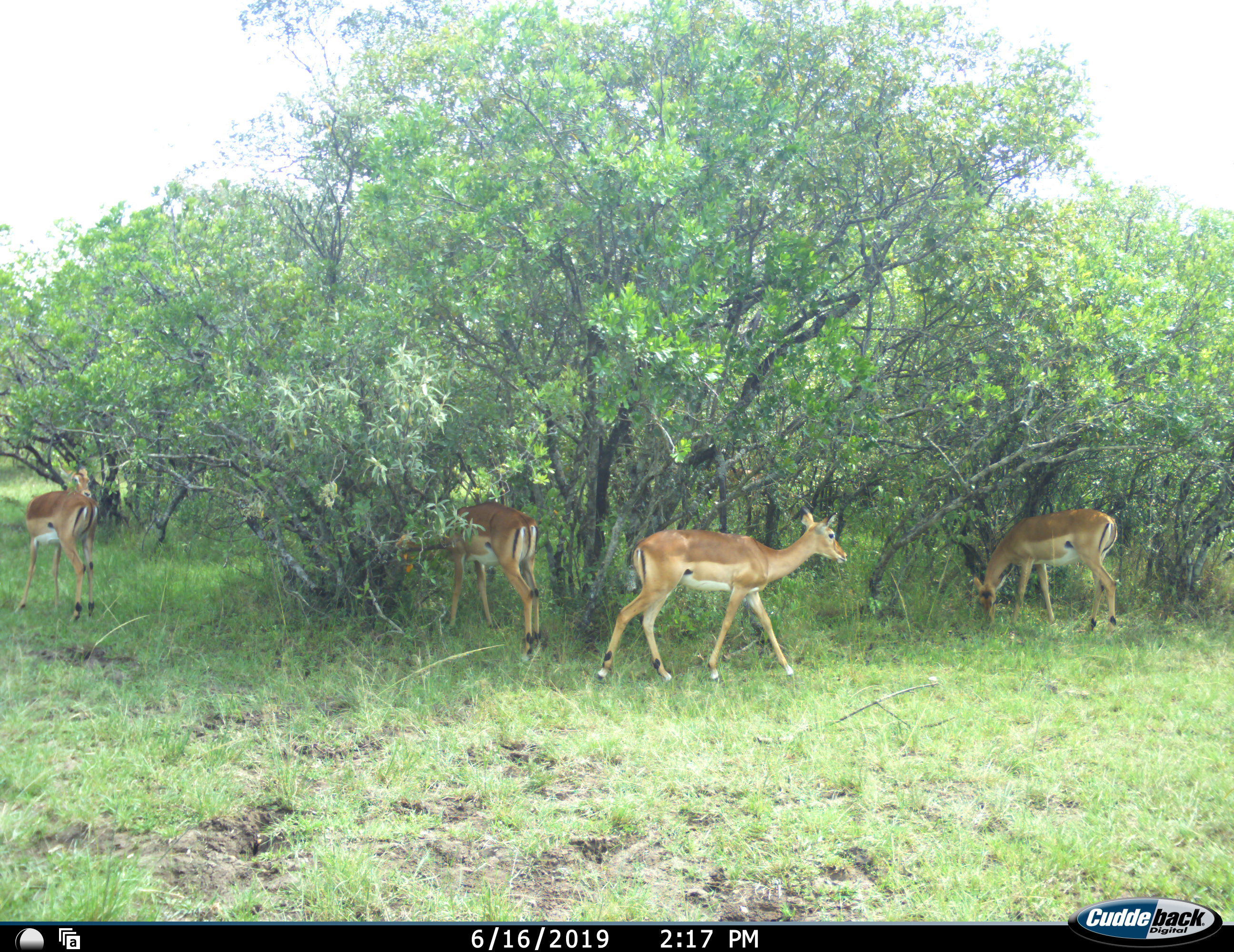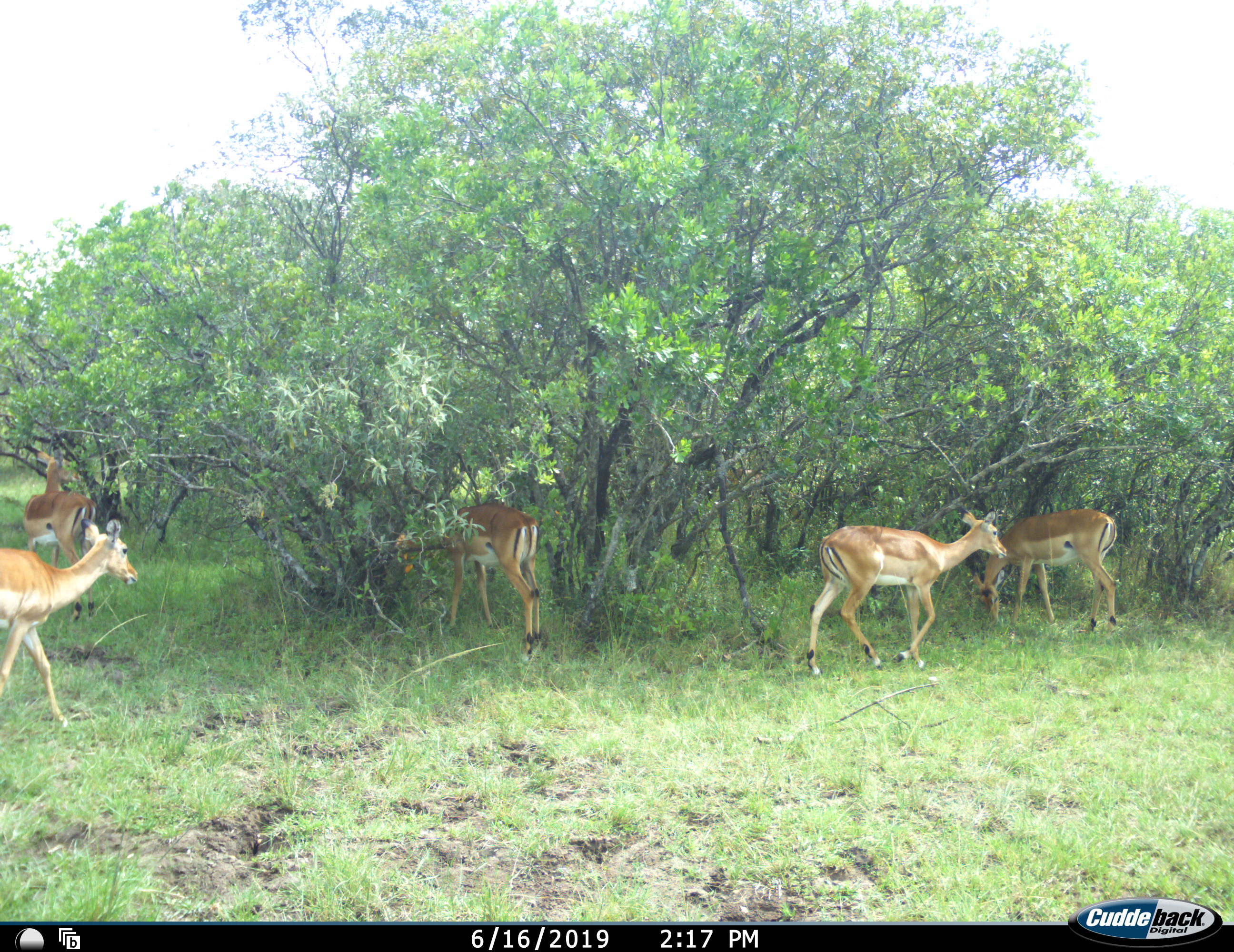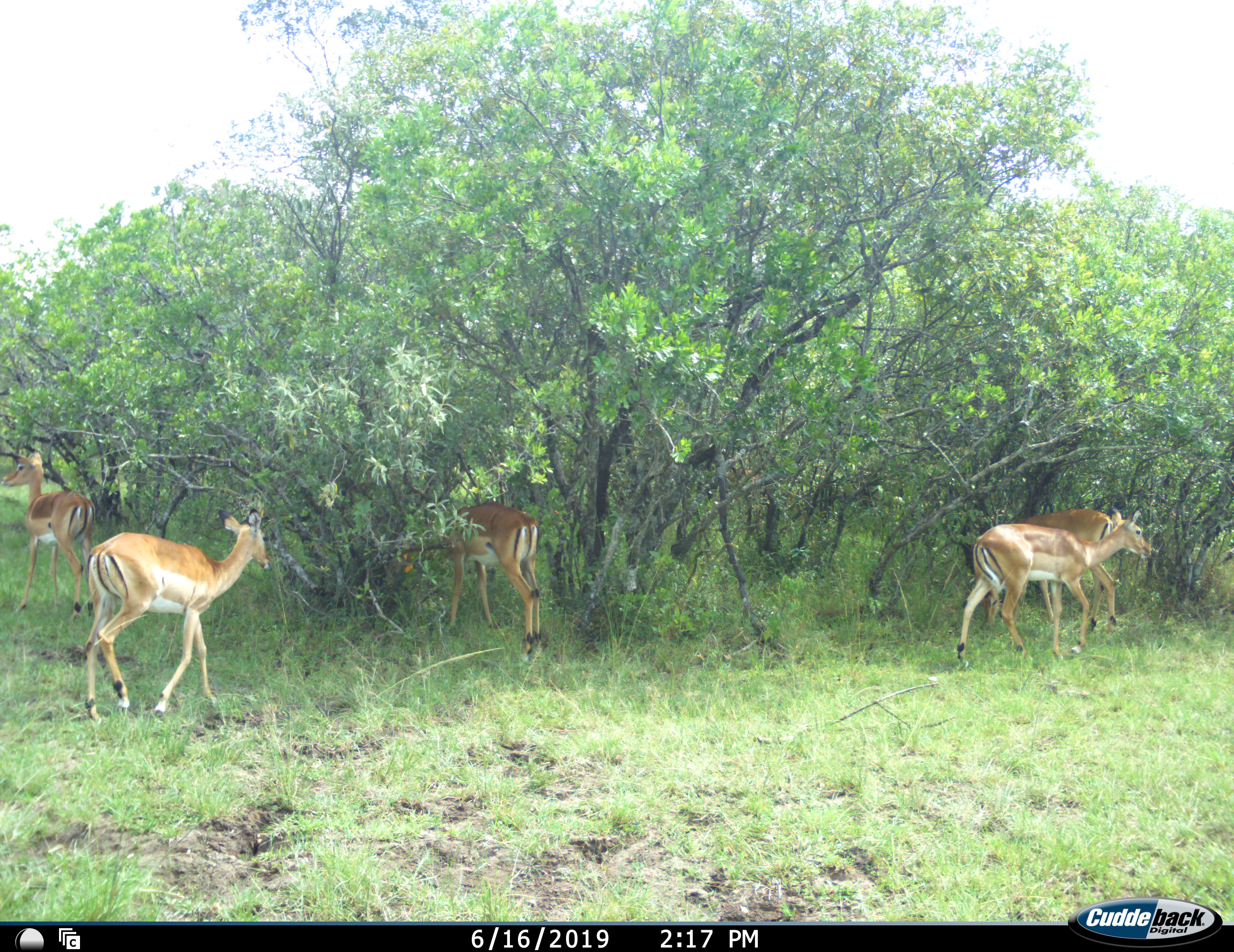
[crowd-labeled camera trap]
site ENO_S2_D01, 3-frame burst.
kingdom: Animalia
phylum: Chordata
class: Mammalia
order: Artiodactyla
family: Bovidae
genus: Aepyceros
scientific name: Aepyceros melampus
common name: impala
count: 5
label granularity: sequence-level